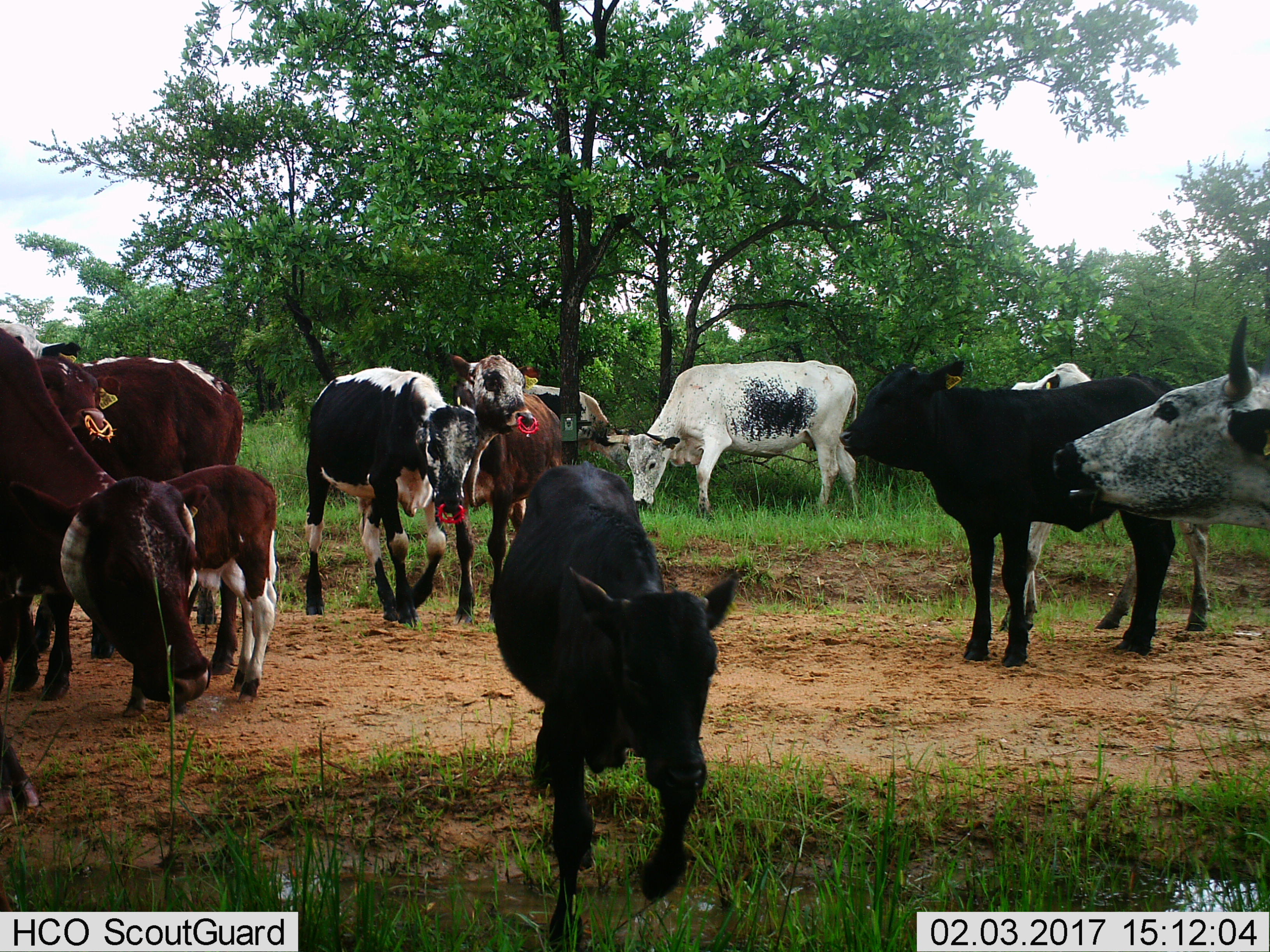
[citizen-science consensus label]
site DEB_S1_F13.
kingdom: Animalia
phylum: Chordata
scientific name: Vertebrata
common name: domestic animal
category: domesticanimal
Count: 11-50.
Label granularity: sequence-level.